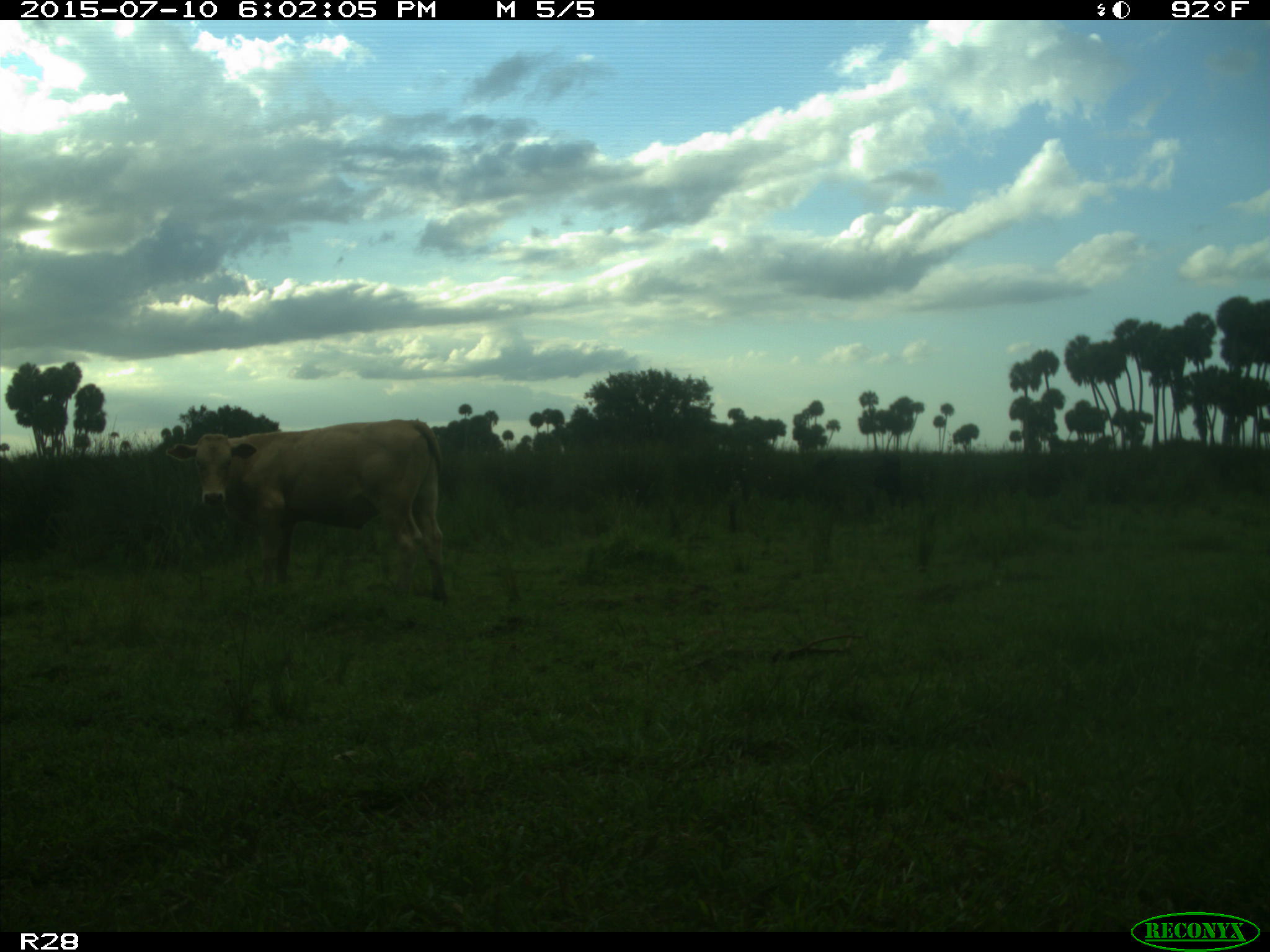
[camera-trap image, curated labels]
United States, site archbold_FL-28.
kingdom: Animalia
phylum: Chordata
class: Mammalia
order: Artiodactyla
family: Bovidae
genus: Bos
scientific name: Bos taurus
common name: domestic cow